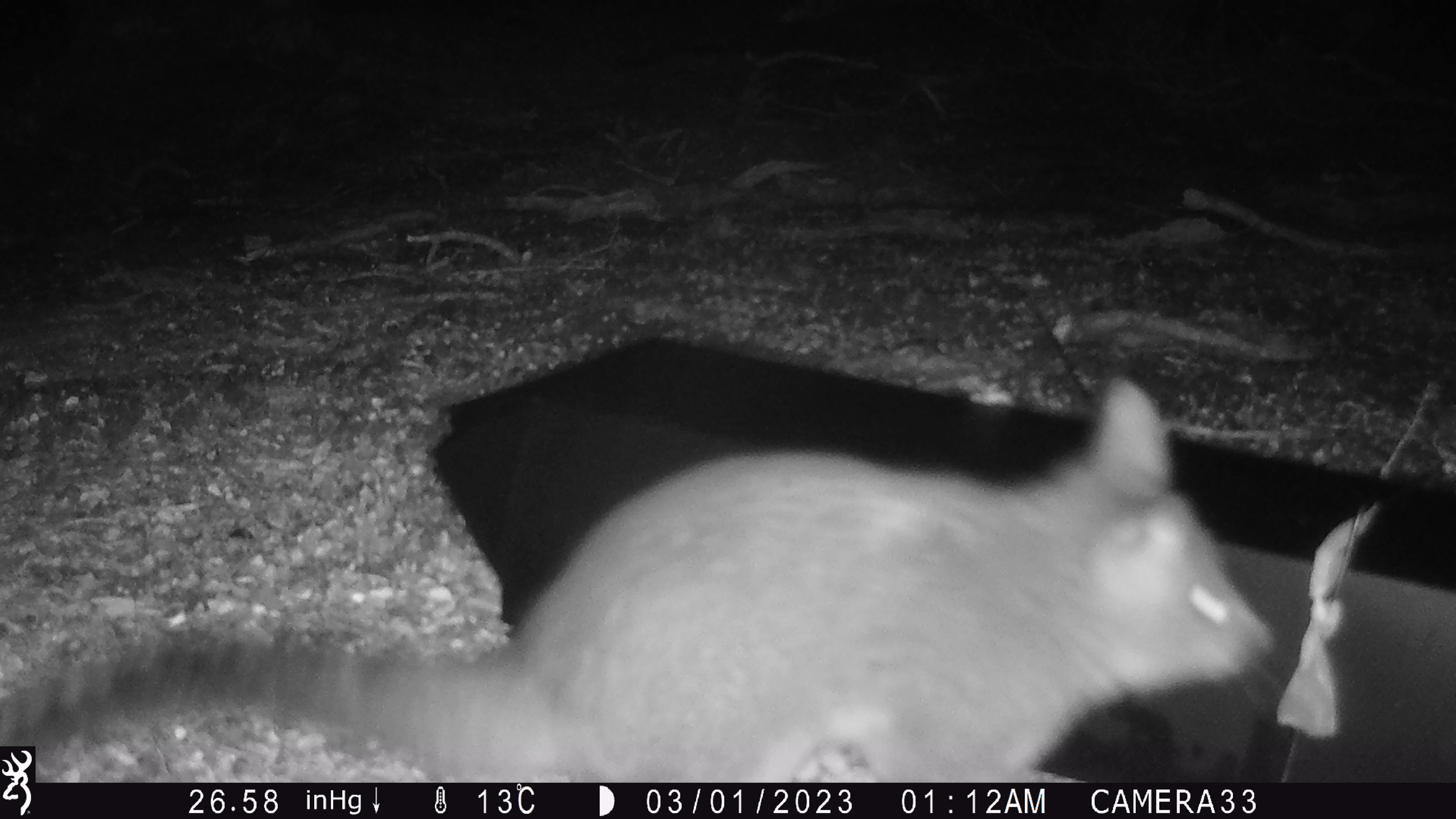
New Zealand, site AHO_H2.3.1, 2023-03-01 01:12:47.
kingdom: Animalia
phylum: Chordata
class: Mammalia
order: Carnivora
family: Mustelidae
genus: Mustela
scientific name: Mustela erminea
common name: stoat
Stoat (Mustela erminea).